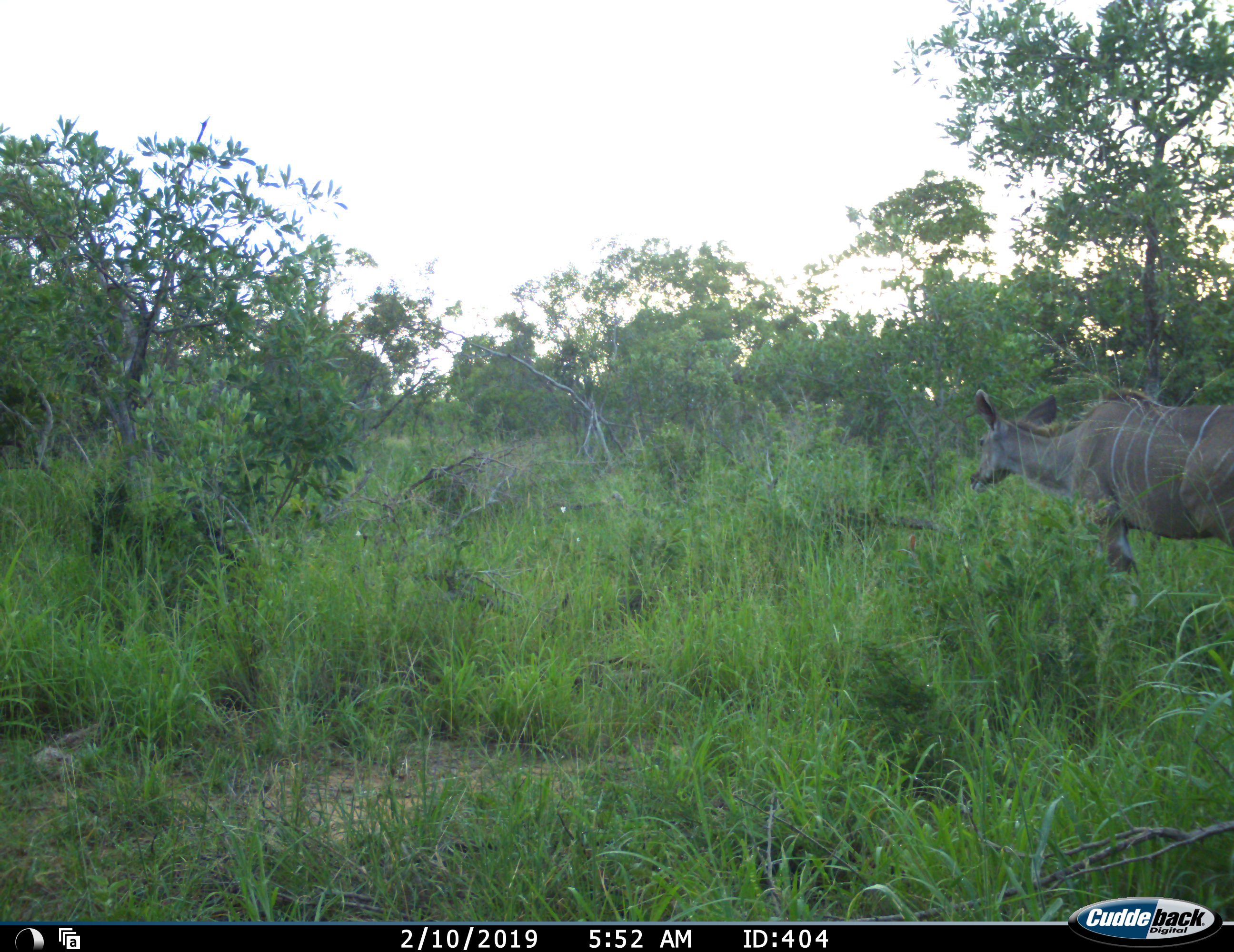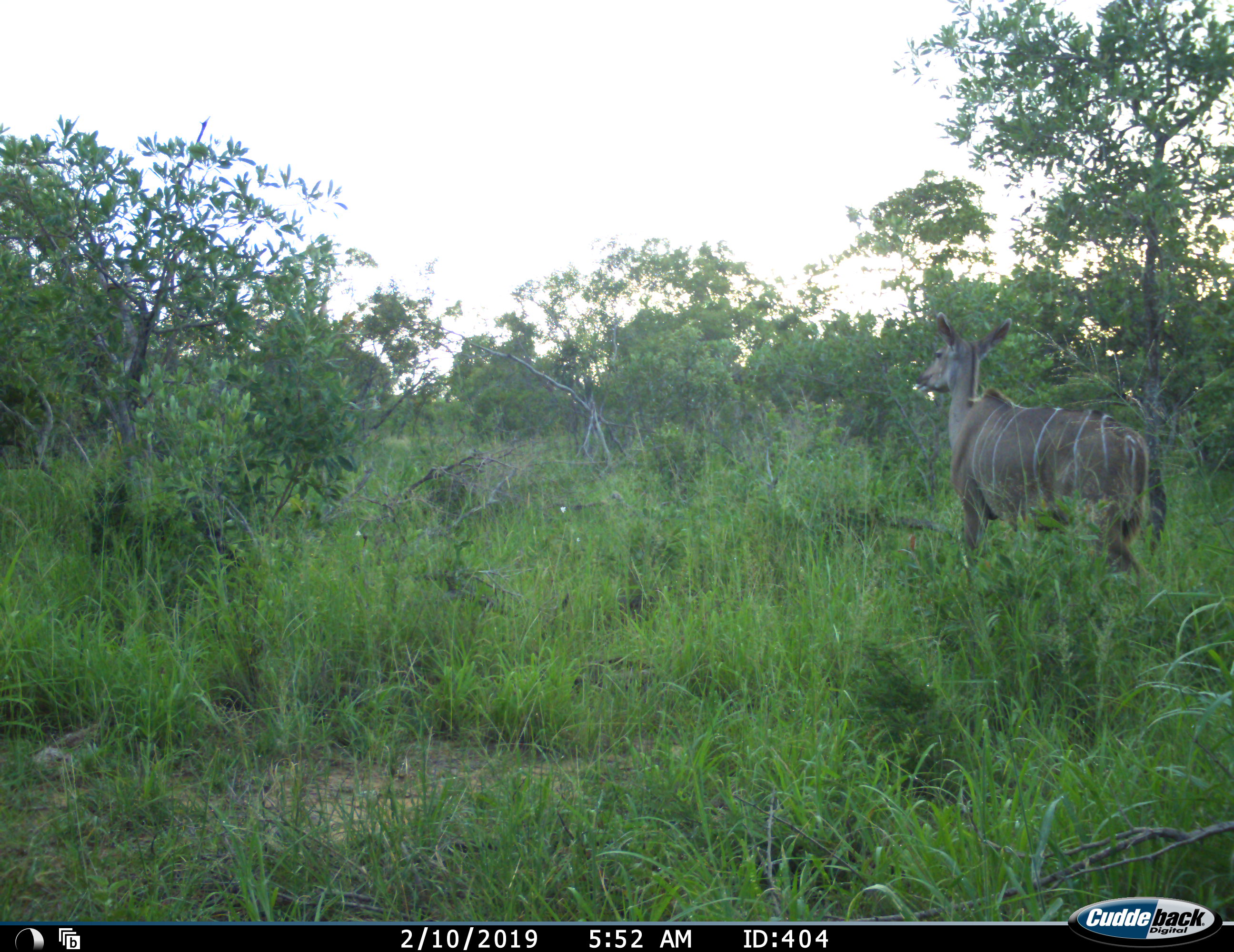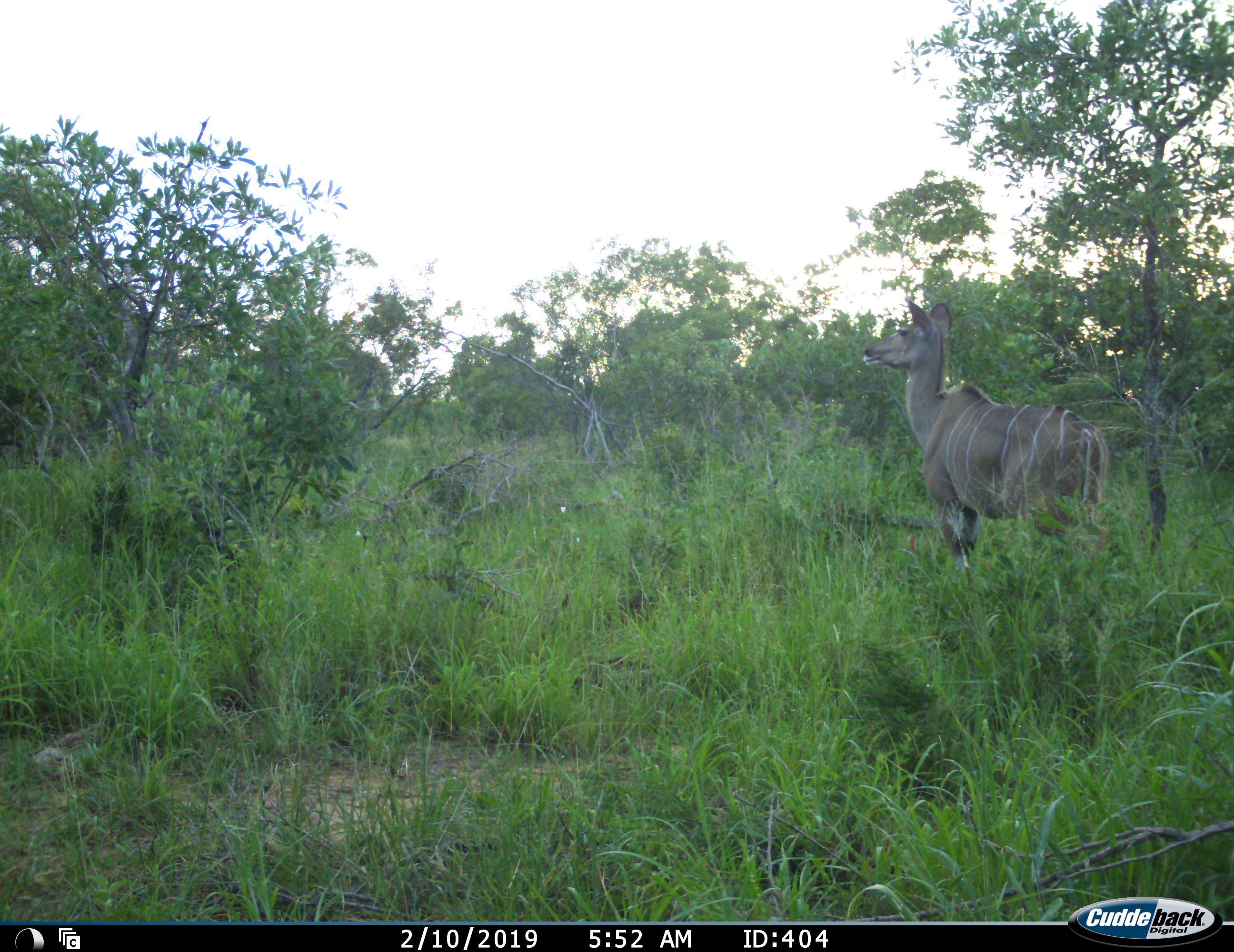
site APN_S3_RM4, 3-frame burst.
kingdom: Animalia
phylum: Chordata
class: Mammalia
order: Artiodactyla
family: Bovidae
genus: Tragelaphus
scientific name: Tragelaphus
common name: kudu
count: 1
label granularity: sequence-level